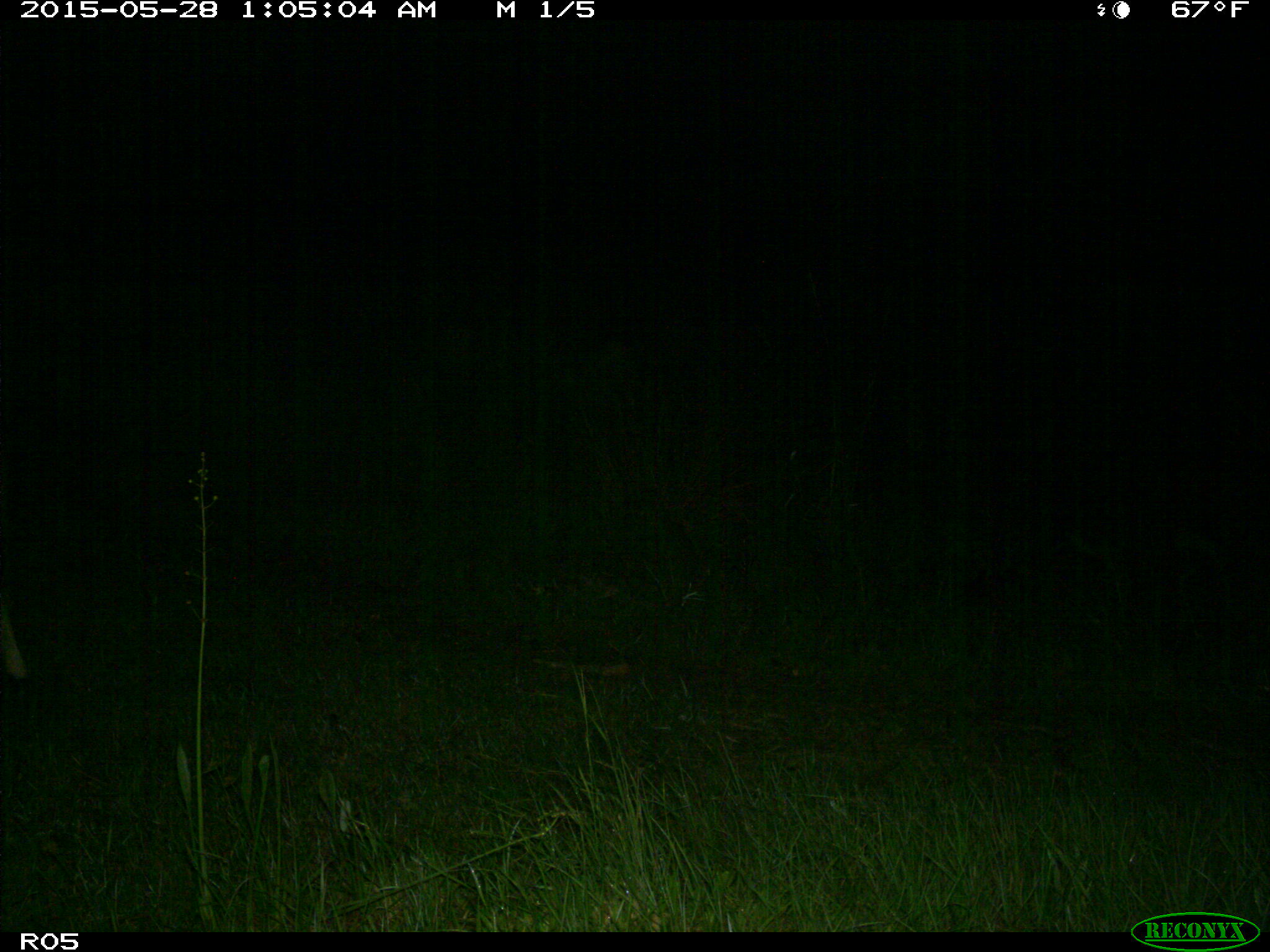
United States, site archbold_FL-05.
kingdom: Animalia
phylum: Chordata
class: Mammalia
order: Artiodactyla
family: Bovidae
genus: Bos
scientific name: Bos taurus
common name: domestic cow